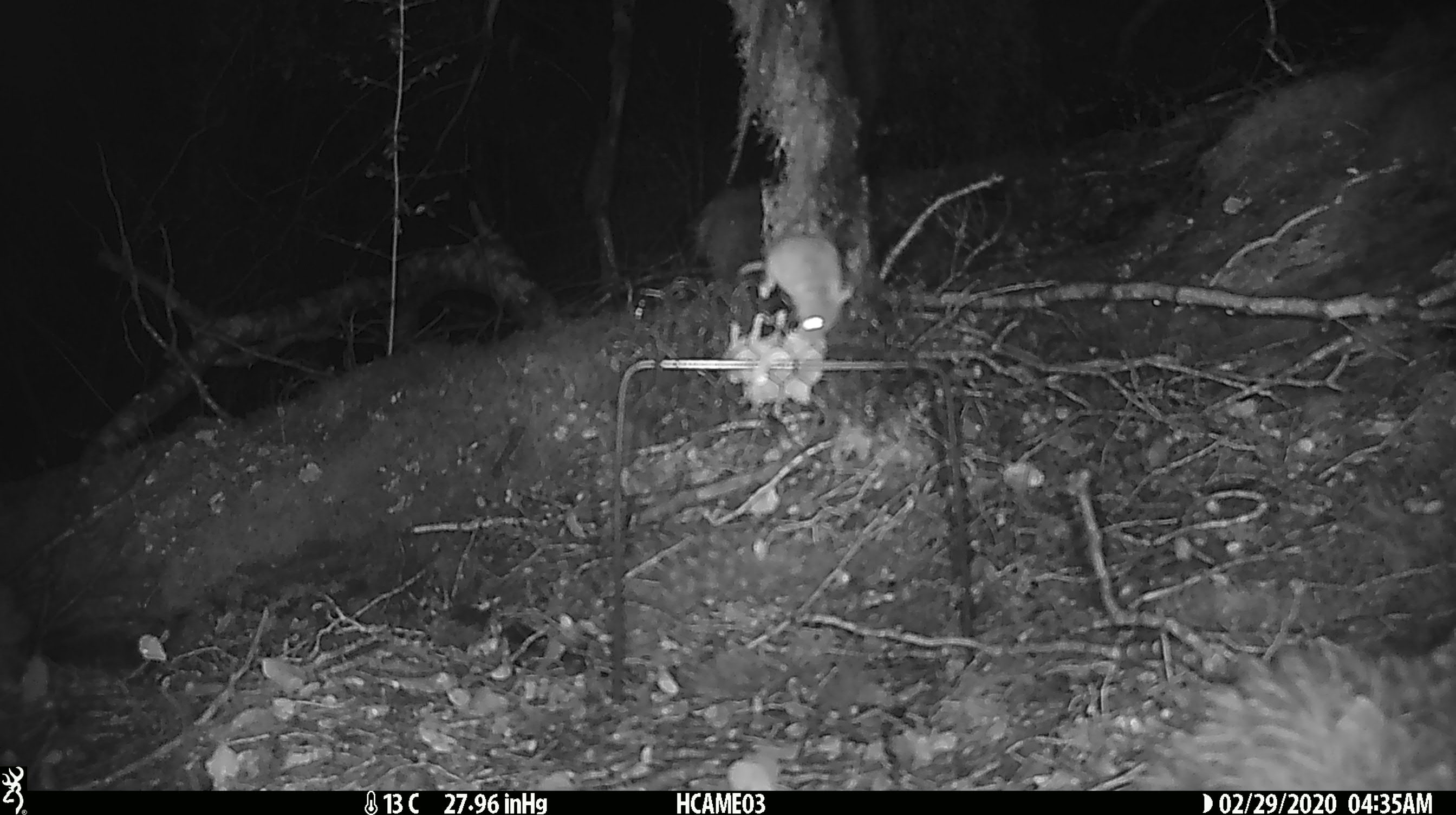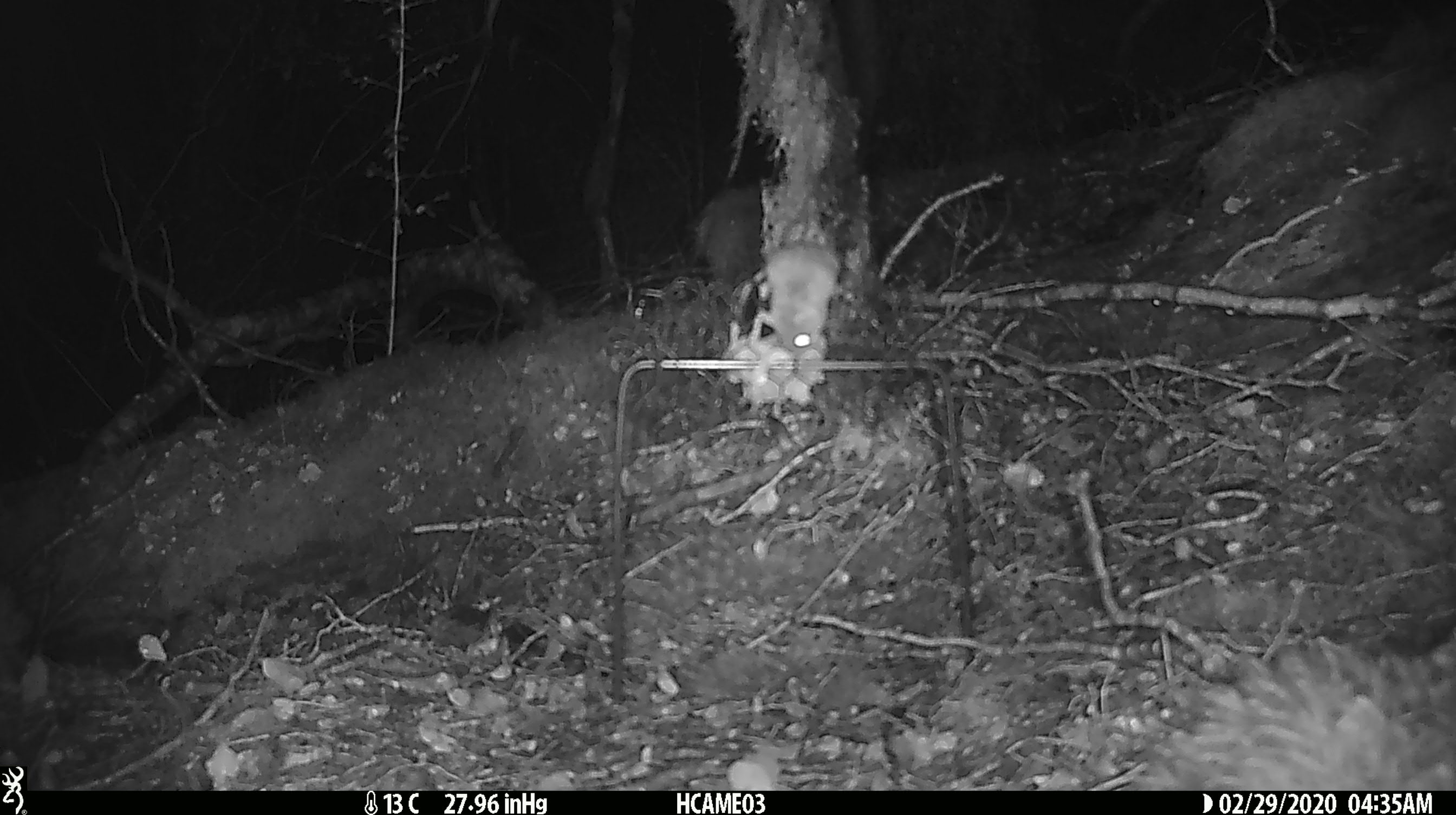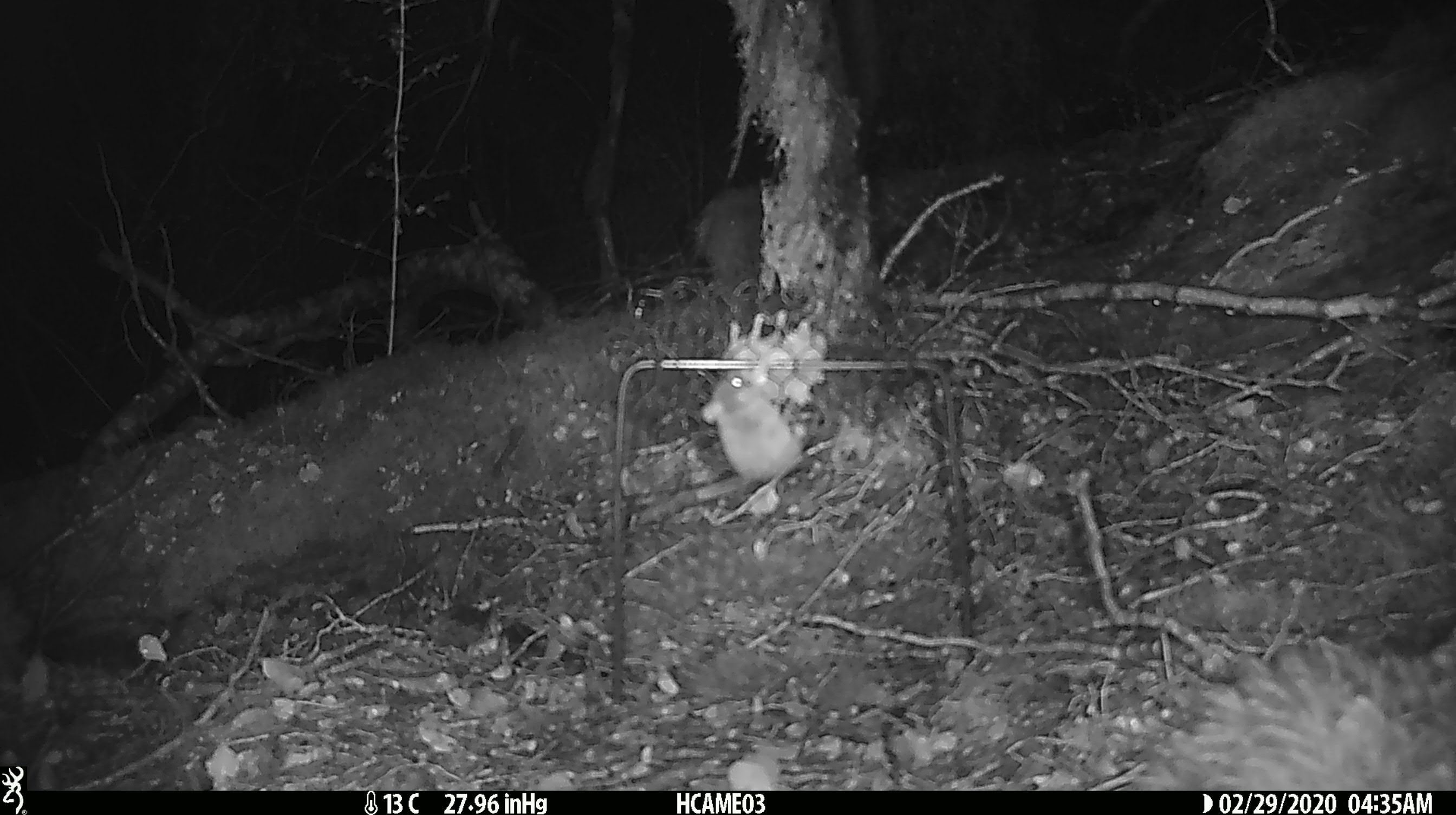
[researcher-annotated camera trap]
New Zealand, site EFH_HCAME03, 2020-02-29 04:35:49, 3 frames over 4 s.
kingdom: Animalia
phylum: Chordata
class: Mammalia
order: Rodentia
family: Muridae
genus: Mus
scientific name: Mus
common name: mouse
Mouse (Mus).